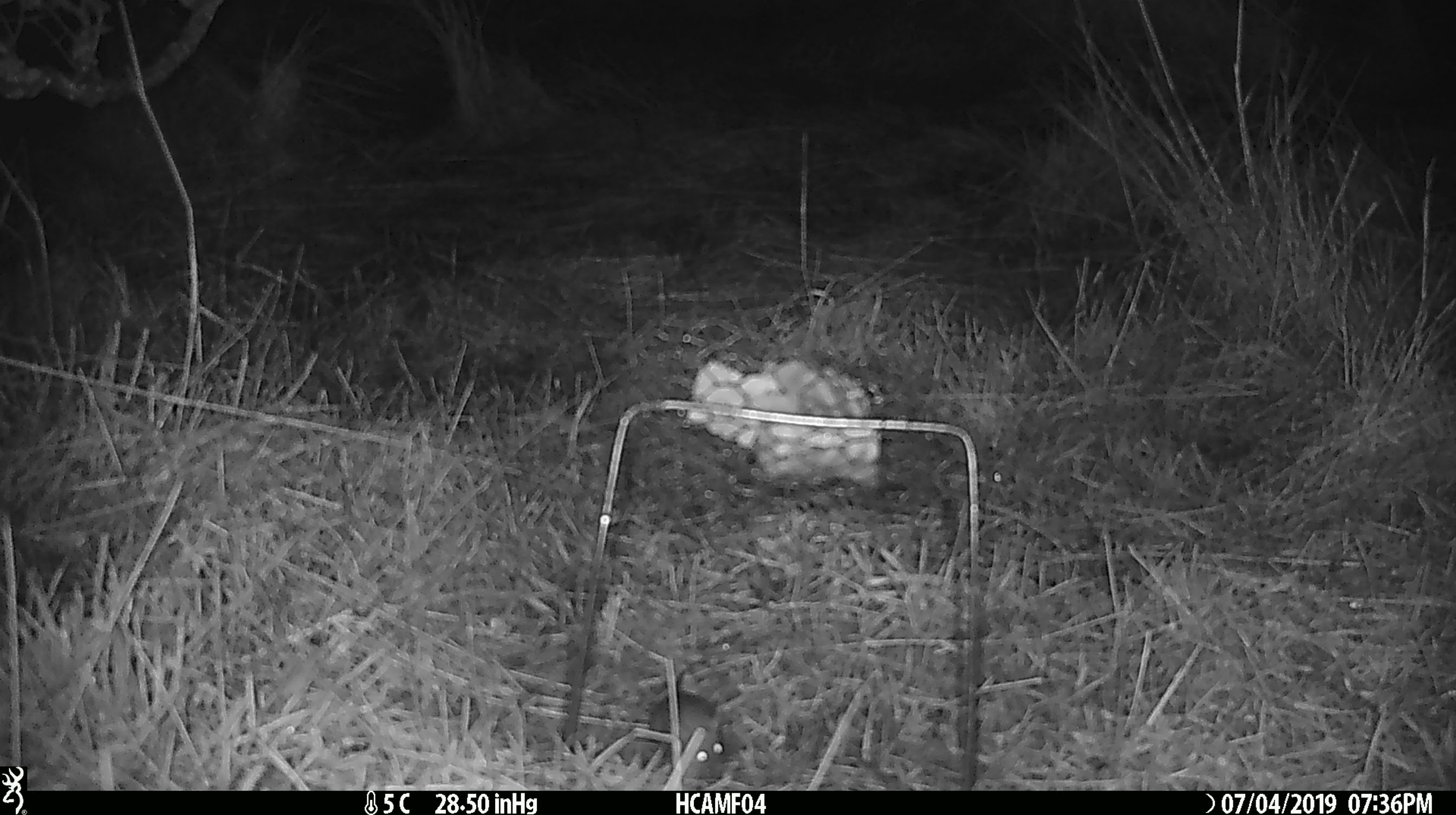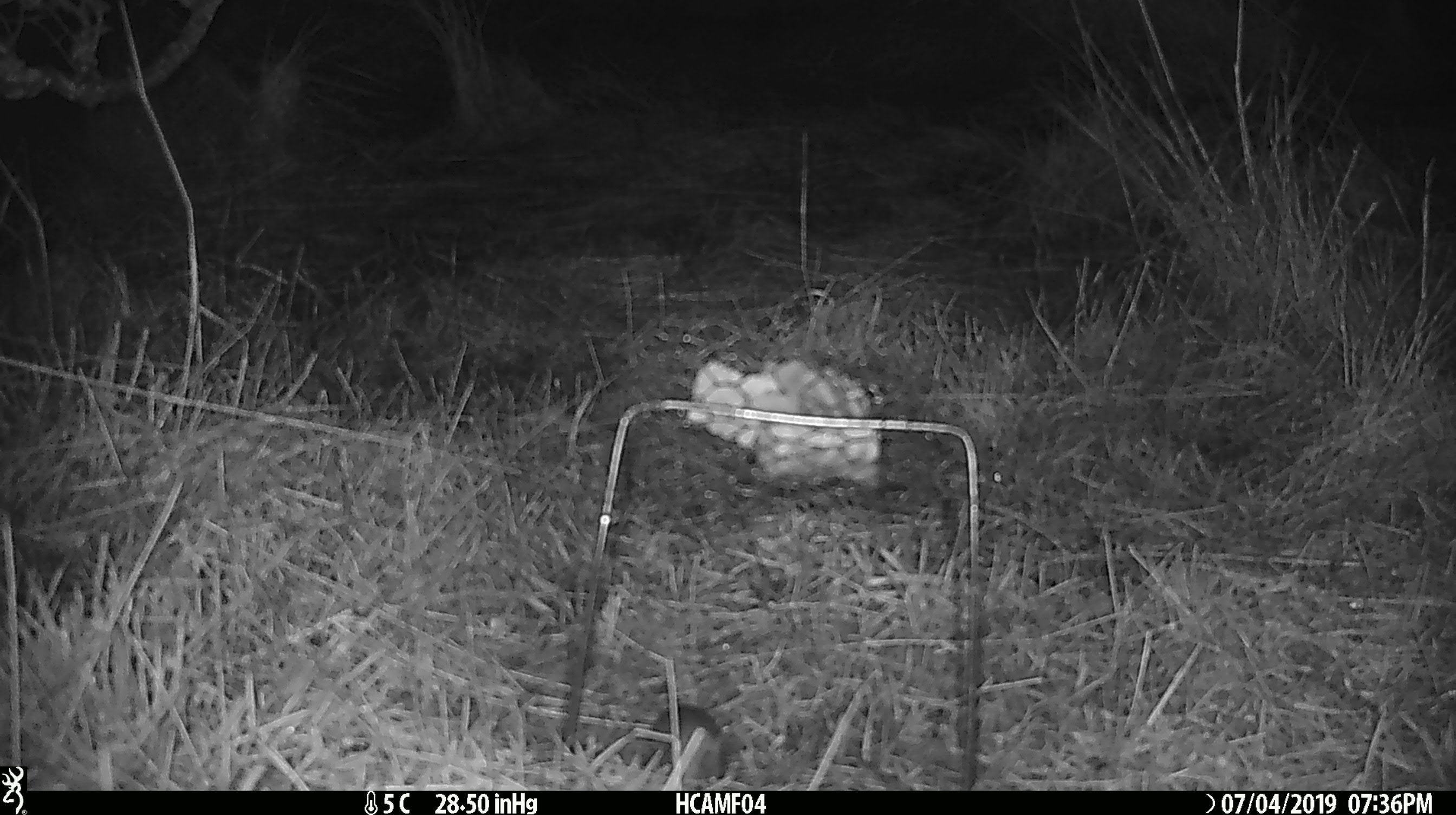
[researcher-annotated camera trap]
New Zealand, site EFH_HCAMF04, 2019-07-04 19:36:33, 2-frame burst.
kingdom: Animalia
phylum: Chordata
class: Mammalia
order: Rodentia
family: Muridae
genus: Mus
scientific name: Mus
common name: mouse